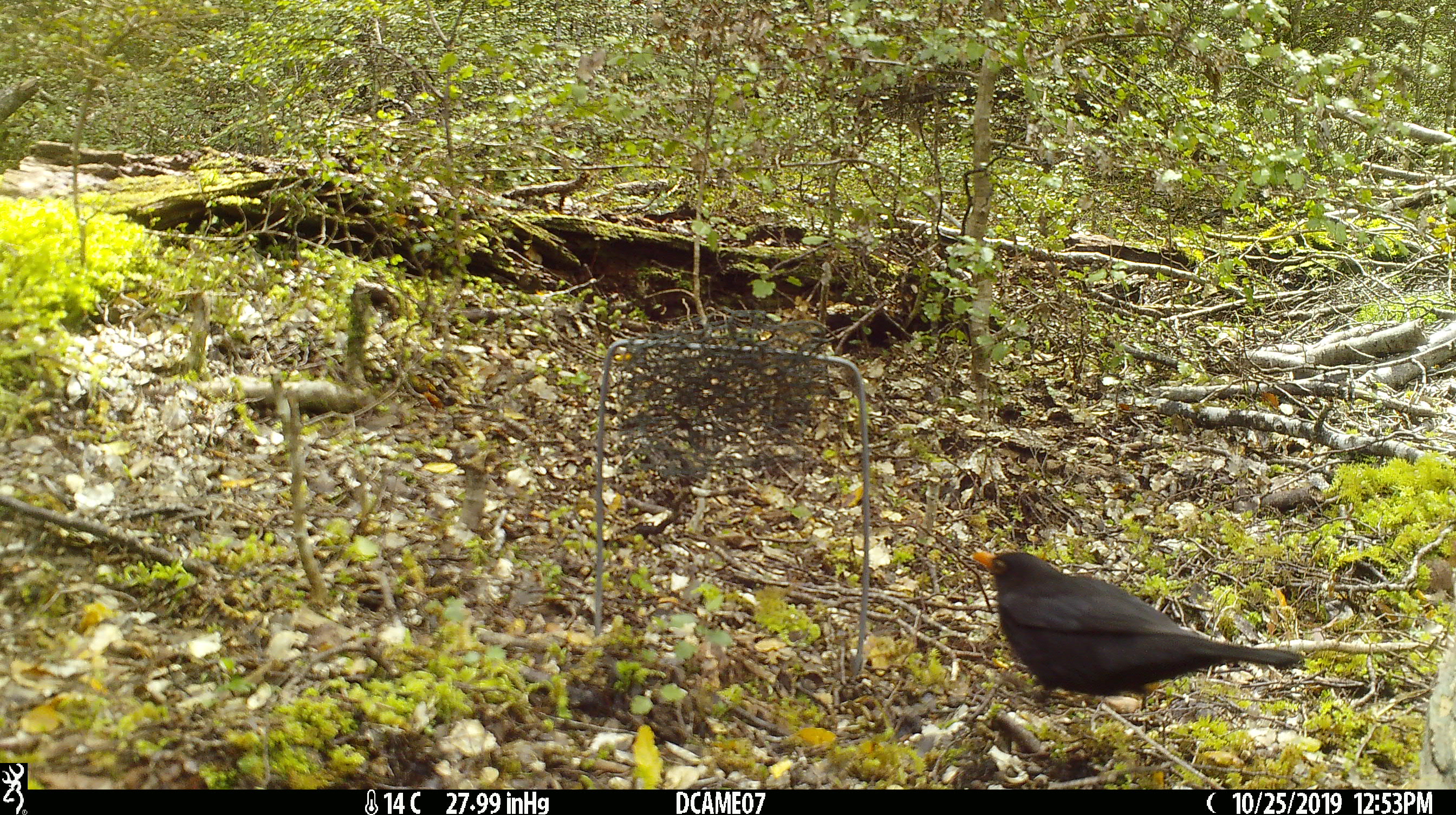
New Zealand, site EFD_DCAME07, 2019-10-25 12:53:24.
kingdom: Animalia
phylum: Chordata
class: Aves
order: Passeriformes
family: Turdidae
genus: Turdus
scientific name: Turdus merula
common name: eurasian blackbird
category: blackbird